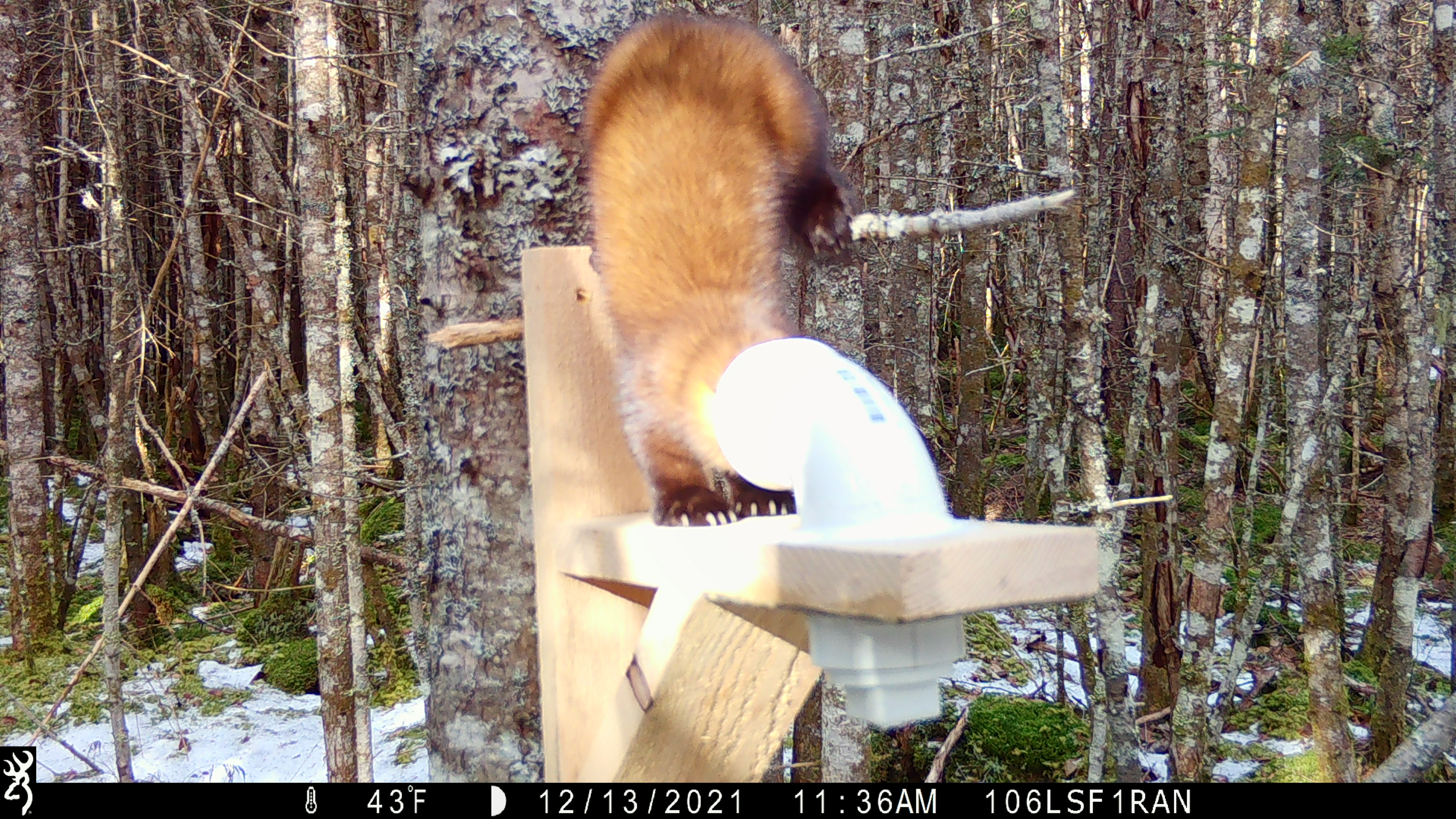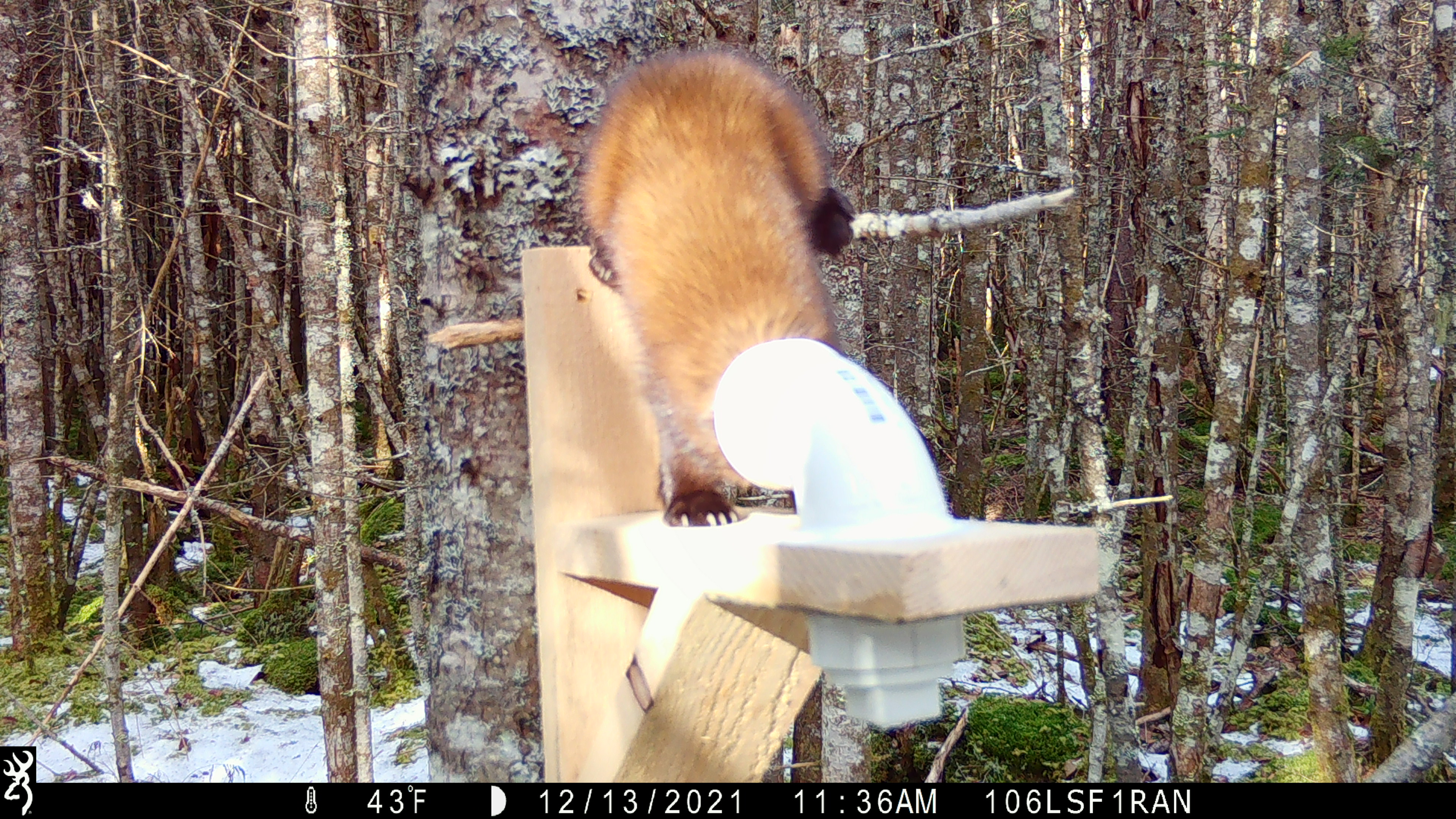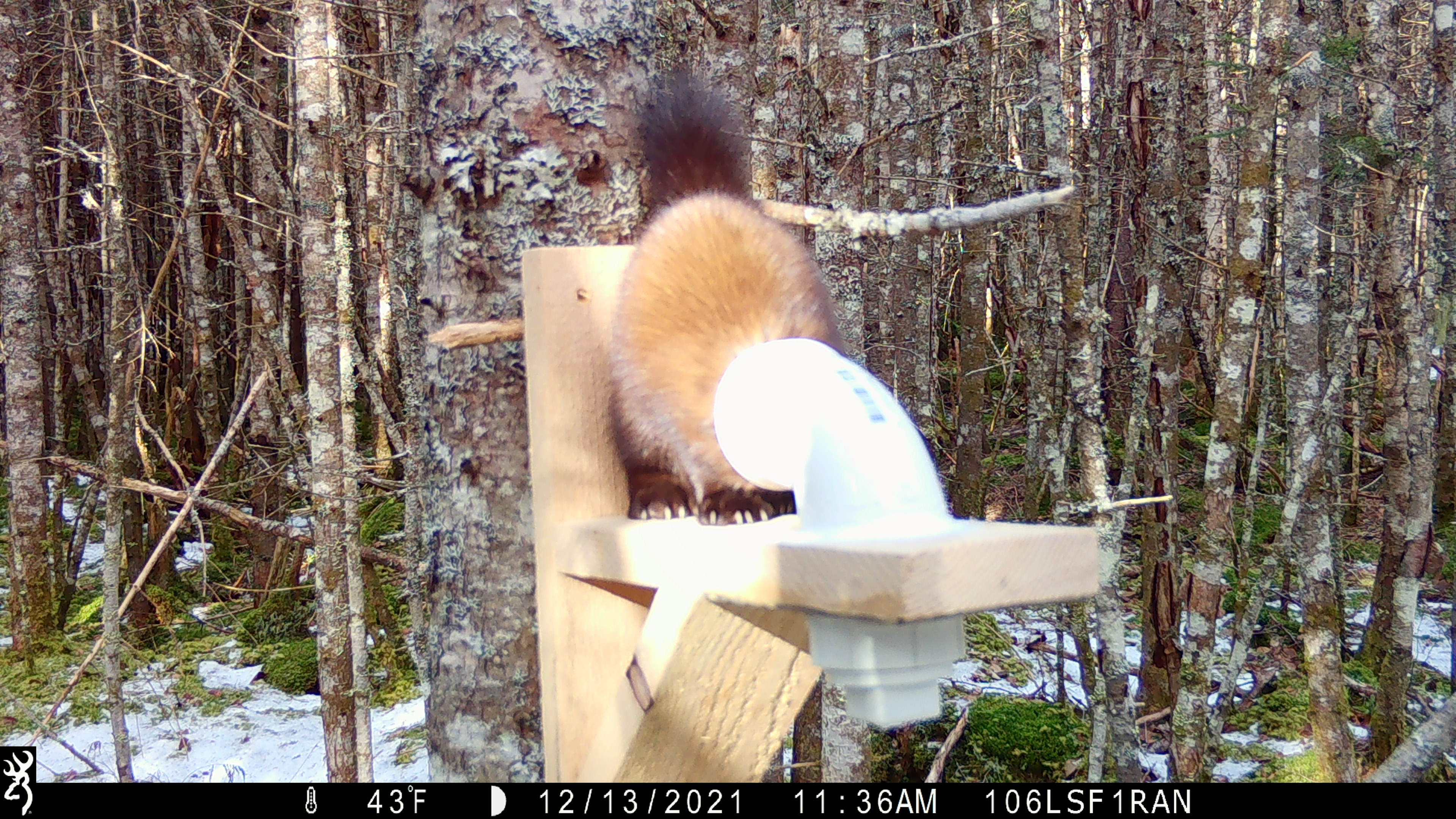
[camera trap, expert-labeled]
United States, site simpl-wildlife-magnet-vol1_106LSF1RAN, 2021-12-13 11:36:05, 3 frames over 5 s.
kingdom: Animalia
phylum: Chordata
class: Mammalia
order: Carnivora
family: Mustelidae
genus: Martes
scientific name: Martes americana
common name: american marten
American marten (Martes americana).